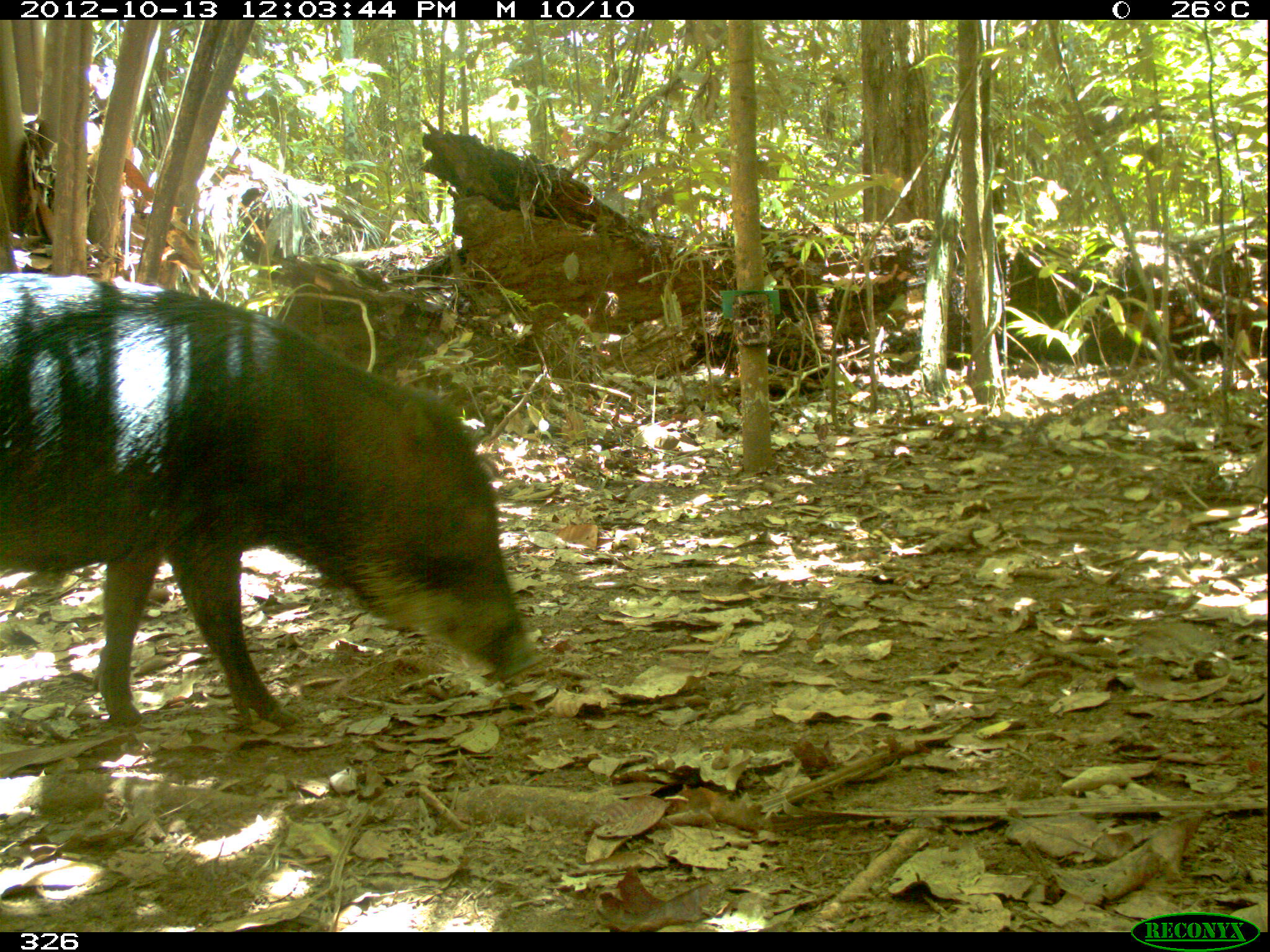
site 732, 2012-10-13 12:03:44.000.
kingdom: Animalia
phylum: Chordata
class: Mammalia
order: Artiodactyla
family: Tayassuidae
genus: Tayassu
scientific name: Tayassu pecari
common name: white-lipped peccary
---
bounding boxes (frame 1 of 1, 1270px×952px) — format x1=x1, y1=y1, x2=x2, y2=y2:
tayassu pecari: x1=0, y1=269, x2=542, y2=729